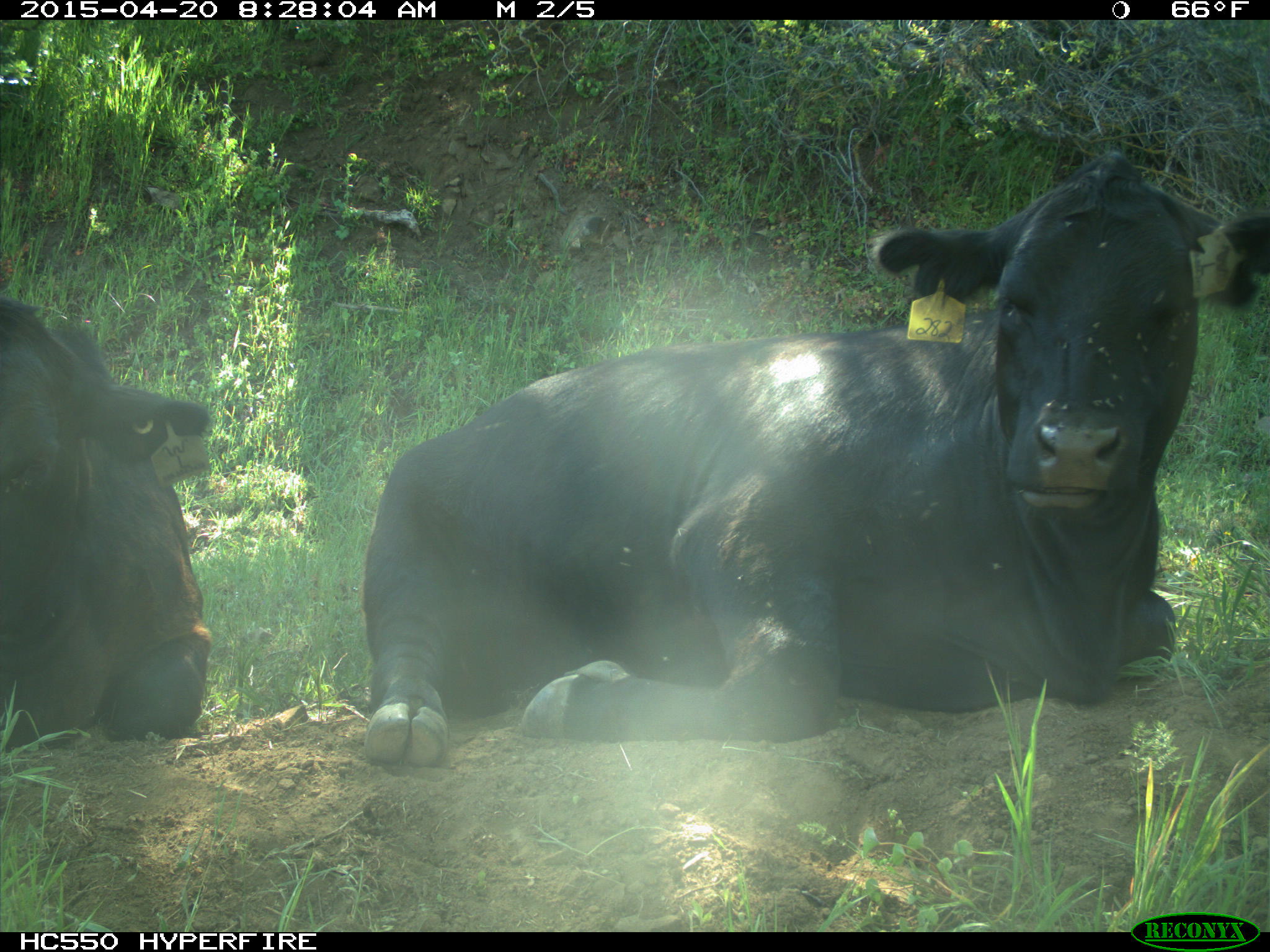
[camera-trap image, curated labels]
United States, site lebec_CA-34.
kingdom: Animalia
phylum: Chordata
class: Mammalia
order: Artiodactyla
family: Bovidae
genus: Bos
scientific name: Bos taurus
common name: domestic cow